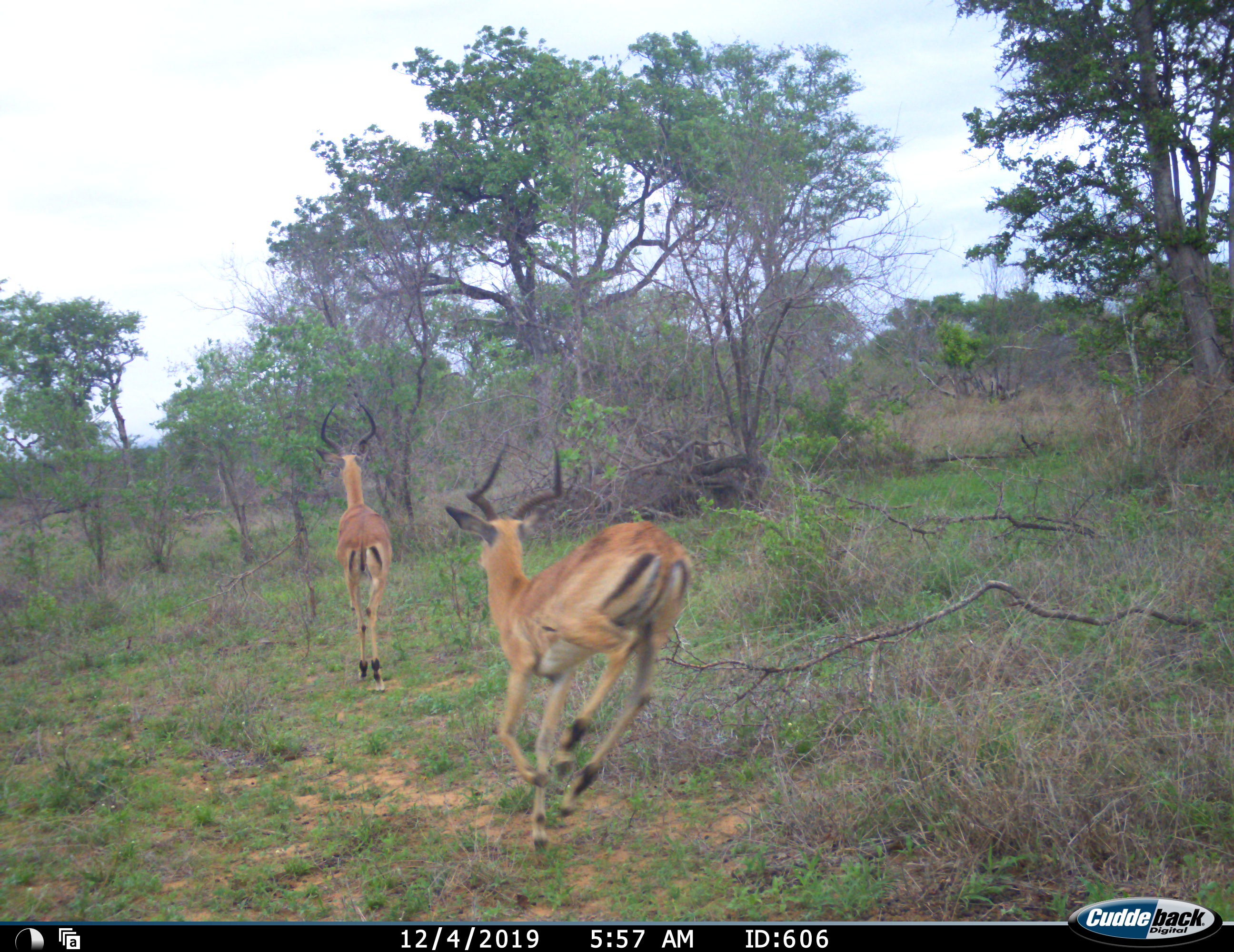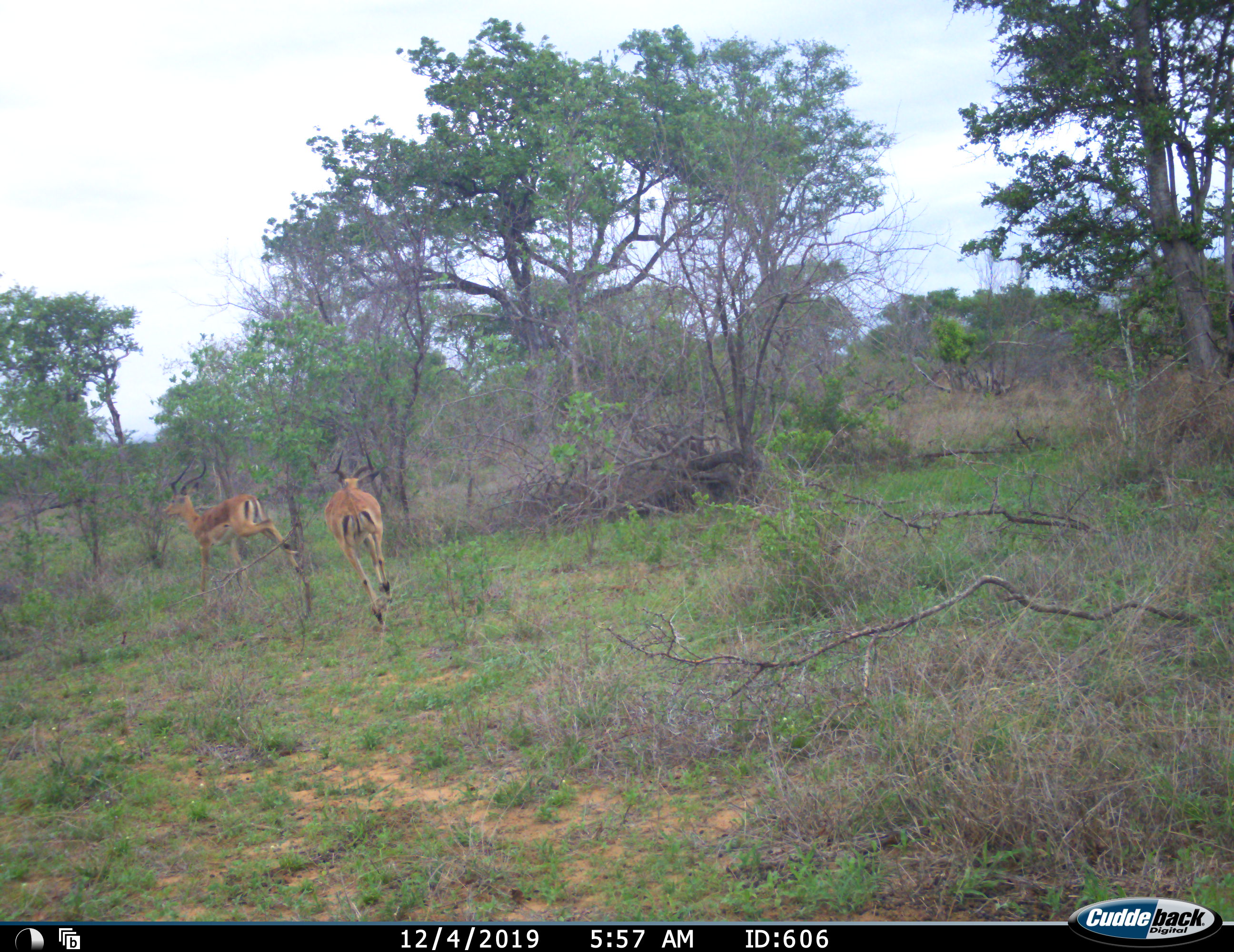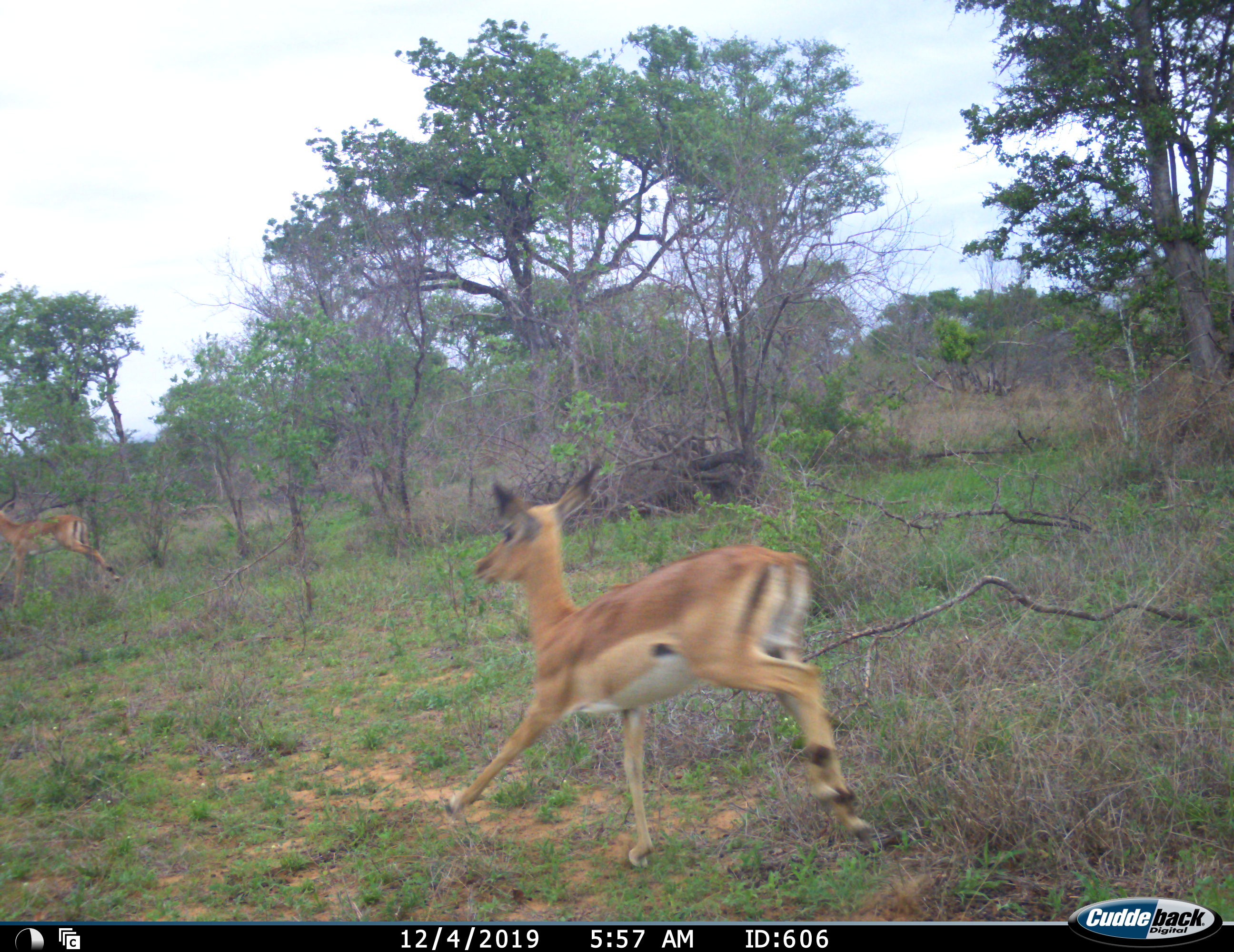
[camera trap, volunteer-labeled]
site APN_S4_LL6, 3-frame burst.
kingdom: Animalia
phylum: Chordata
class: Mammalia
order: Artiodactyla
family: Bovidae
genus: Aepyceros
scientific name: Aepyceros melampus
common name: impala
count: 2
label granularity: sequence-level